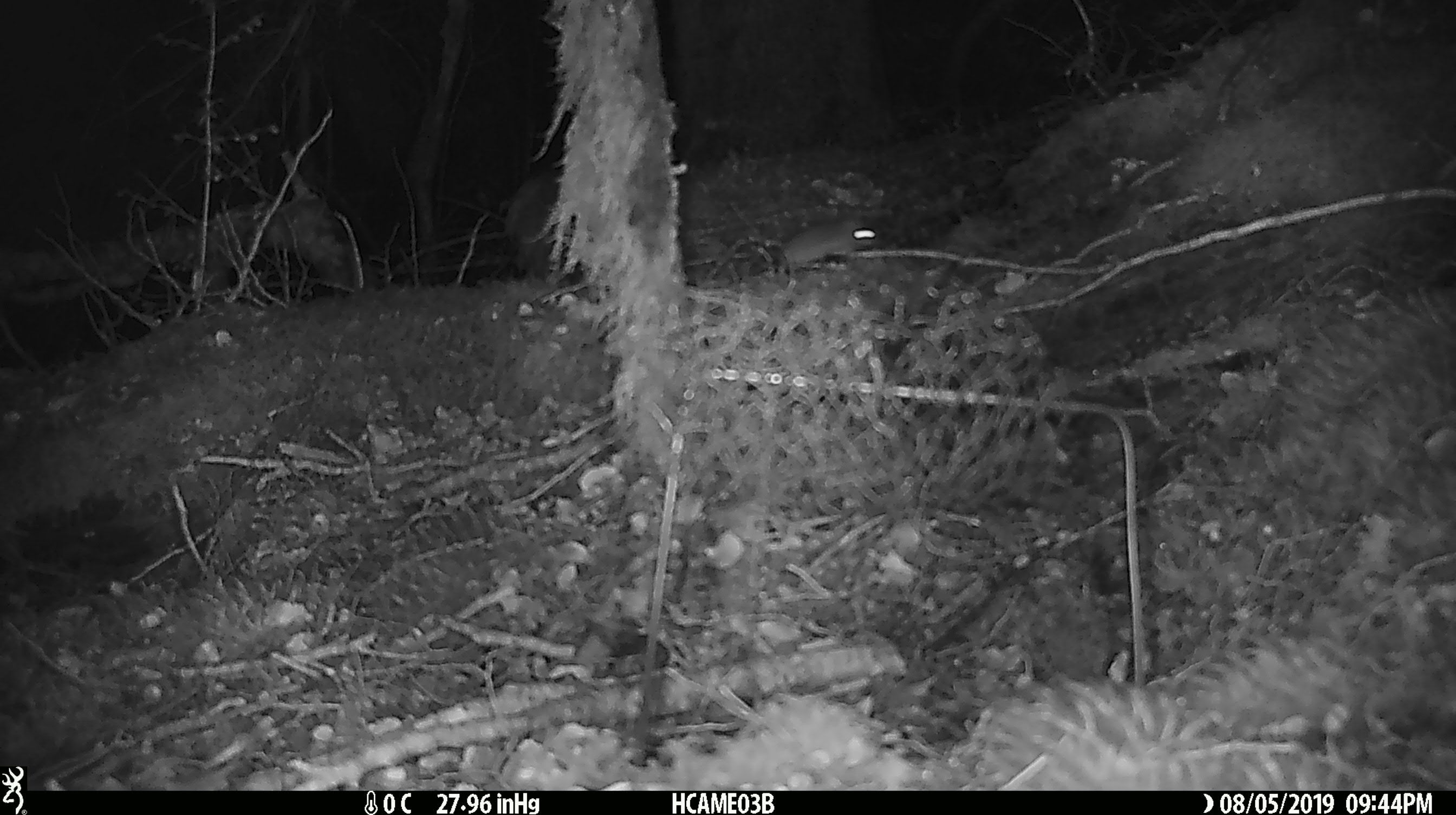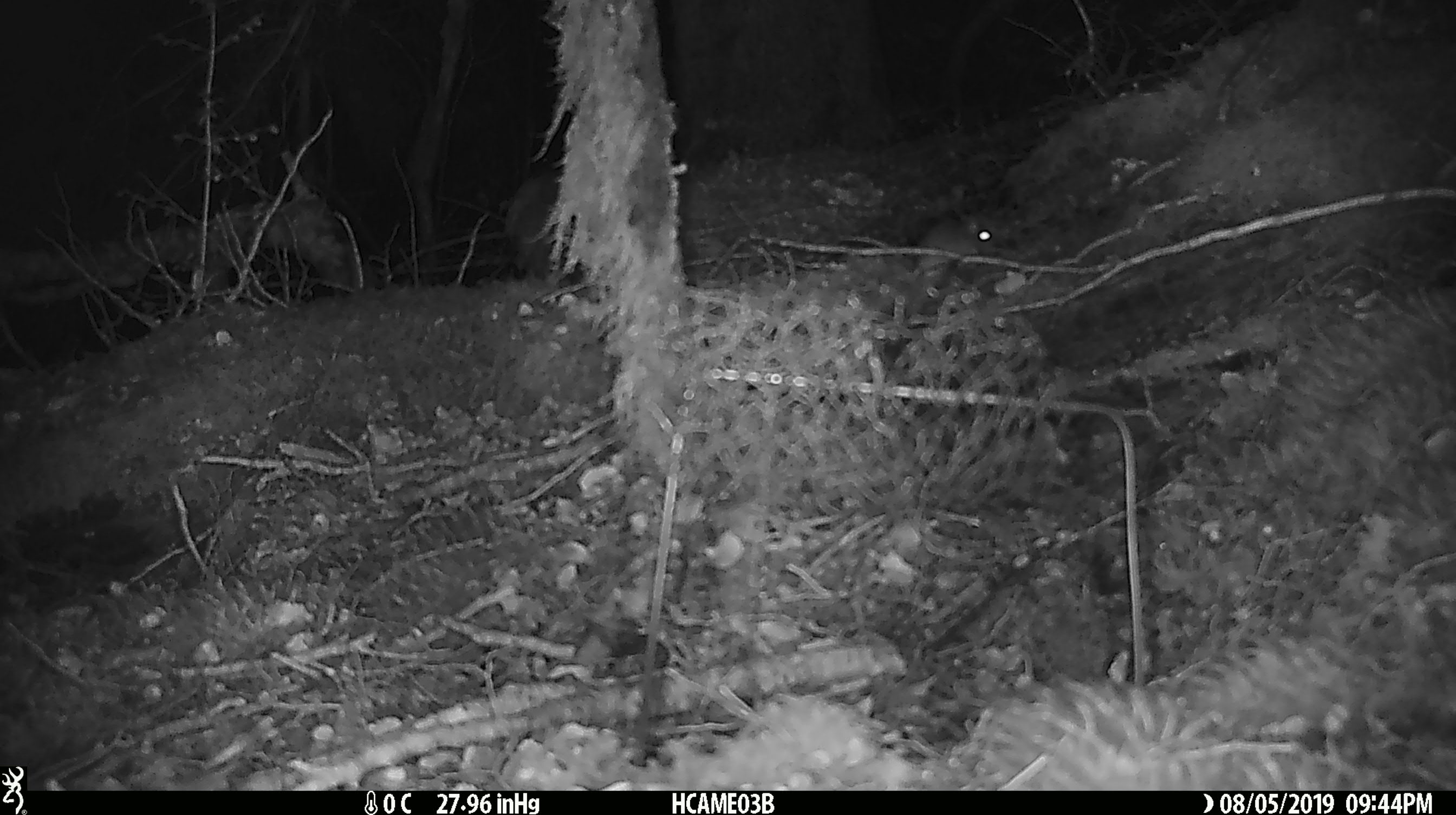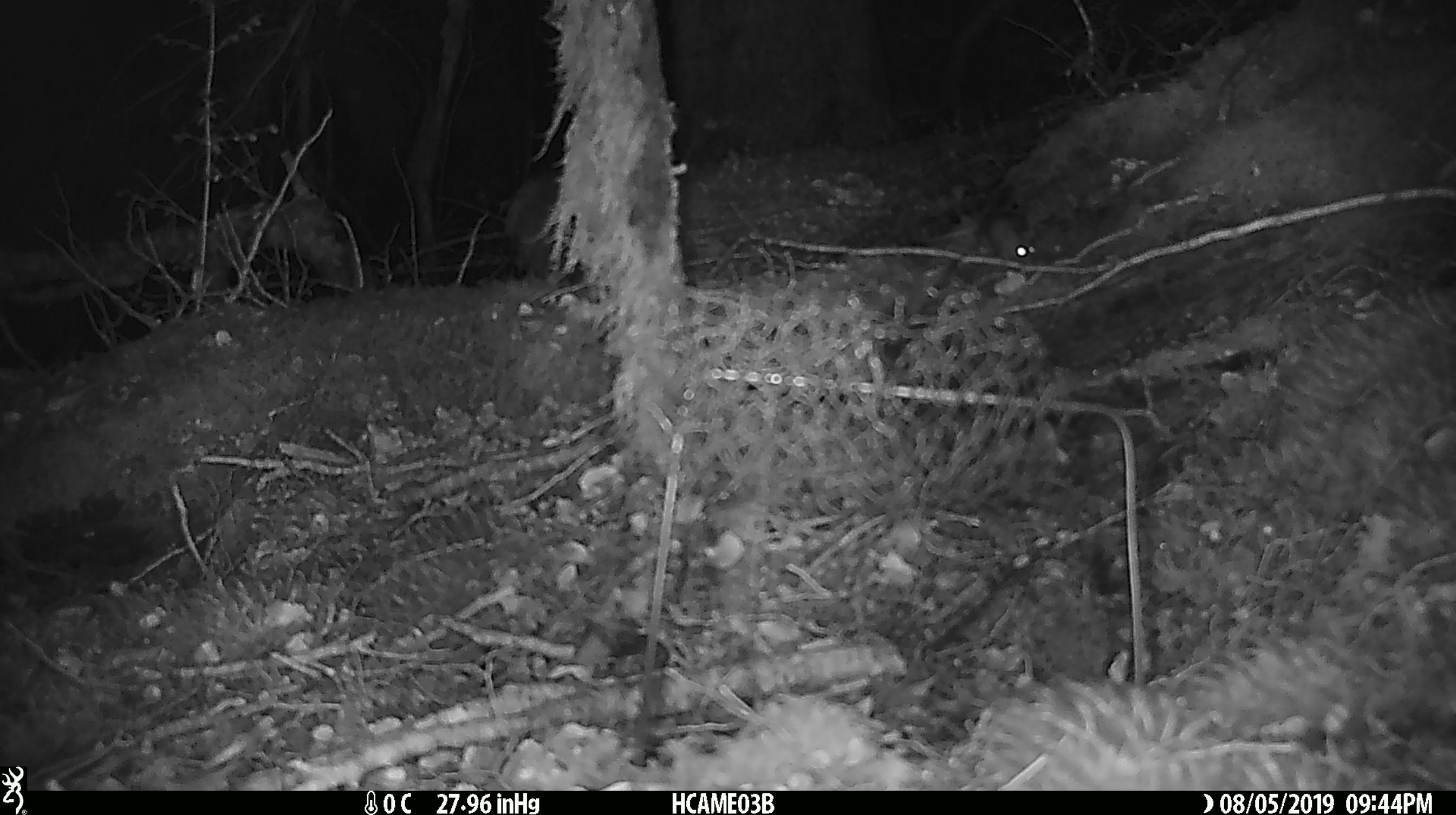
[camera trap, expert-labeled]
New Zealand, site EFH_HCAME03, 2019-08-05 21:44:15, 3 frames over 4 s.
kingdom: Animalia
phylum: Chordata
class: Mammalia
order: Rodentia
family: Muridae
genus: Mus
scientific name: Mus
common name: mouse